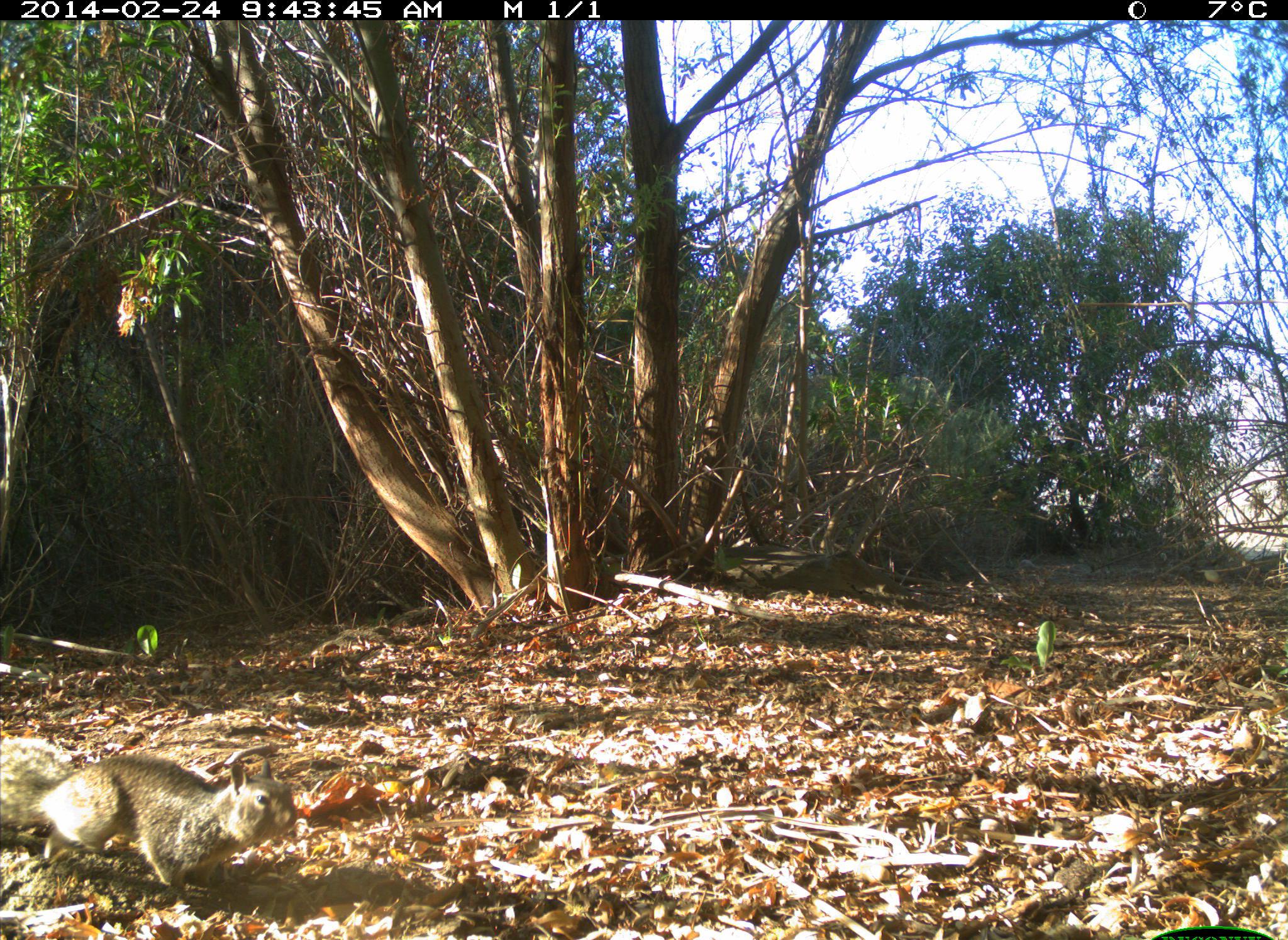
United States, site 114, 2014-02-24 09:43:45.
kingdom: Animalia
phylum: Chordata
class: Mammalia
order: Rodentia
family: Sciuridae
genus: Sciurus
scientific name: Sciurus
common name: squirrel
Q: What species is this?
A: Squirrel (Sciurus).